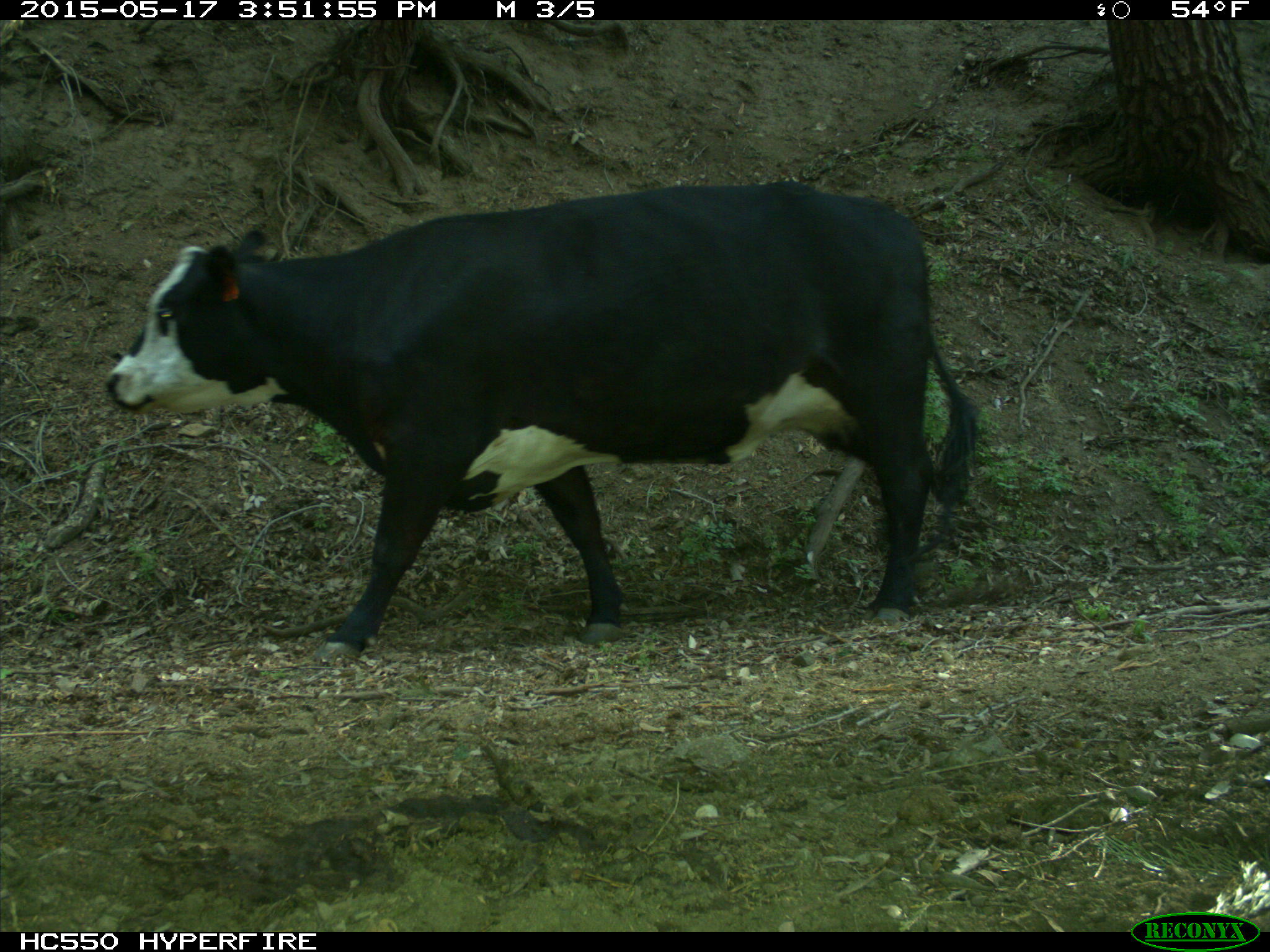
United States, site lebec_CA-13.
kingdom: Animalia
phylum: Chordata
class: Mammalia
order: Artiodactyla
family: Bovidae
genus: Bos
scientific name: Bos taurus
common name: domestic cow